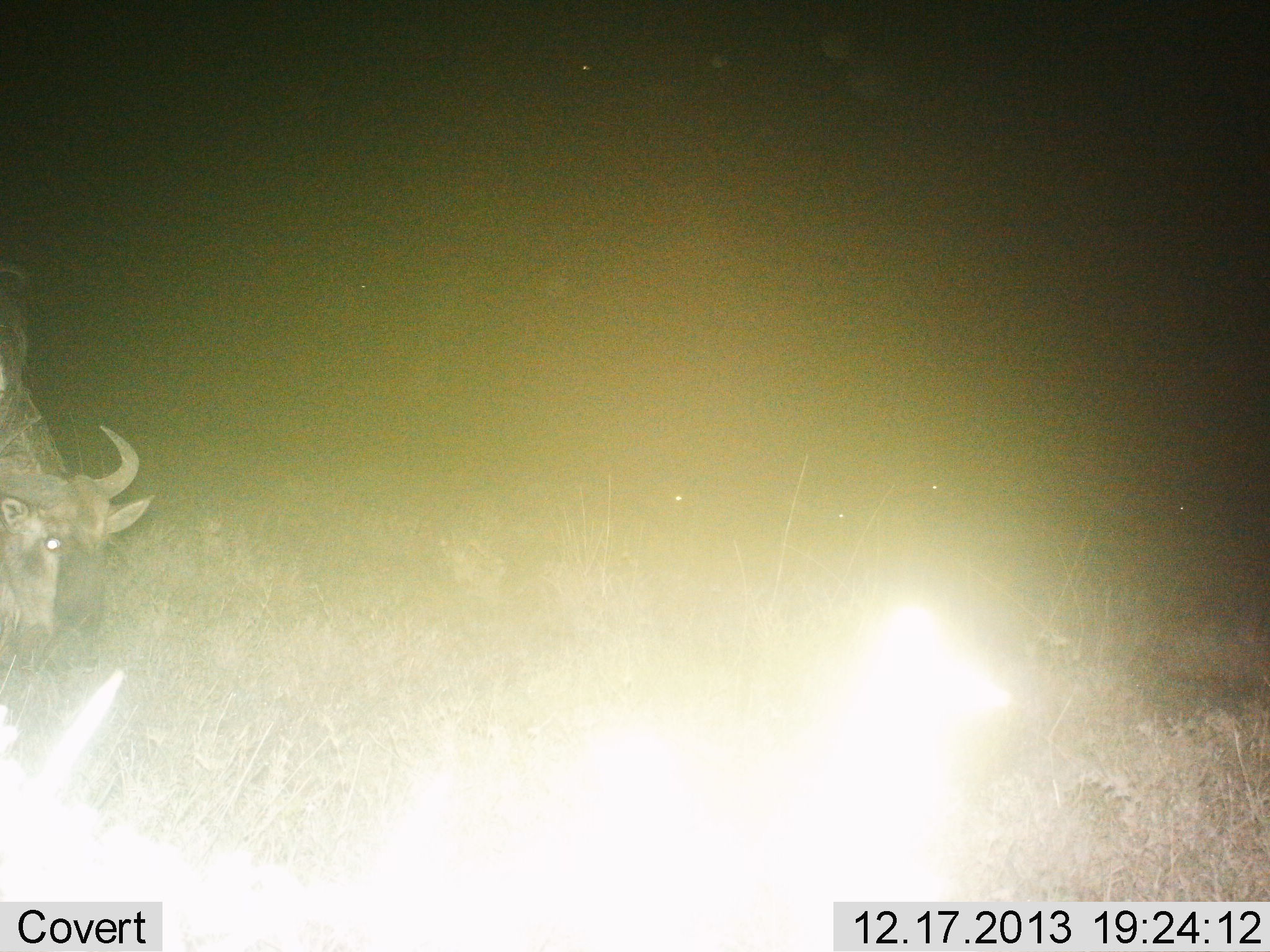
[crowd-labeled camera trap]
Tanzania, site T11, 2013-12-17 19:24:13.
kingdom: Animalia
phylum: Chordata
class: Mammalia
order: Artiodactyla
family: Bovidae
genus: Connochaetes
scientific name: Connochaetes taurinus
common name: blue wildebeest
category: wildebeest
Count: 1.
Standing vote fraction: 30%.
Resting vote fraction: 0%.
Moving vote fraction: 10%.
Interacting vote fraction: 0%.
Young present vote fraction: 0%.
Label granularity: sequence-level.